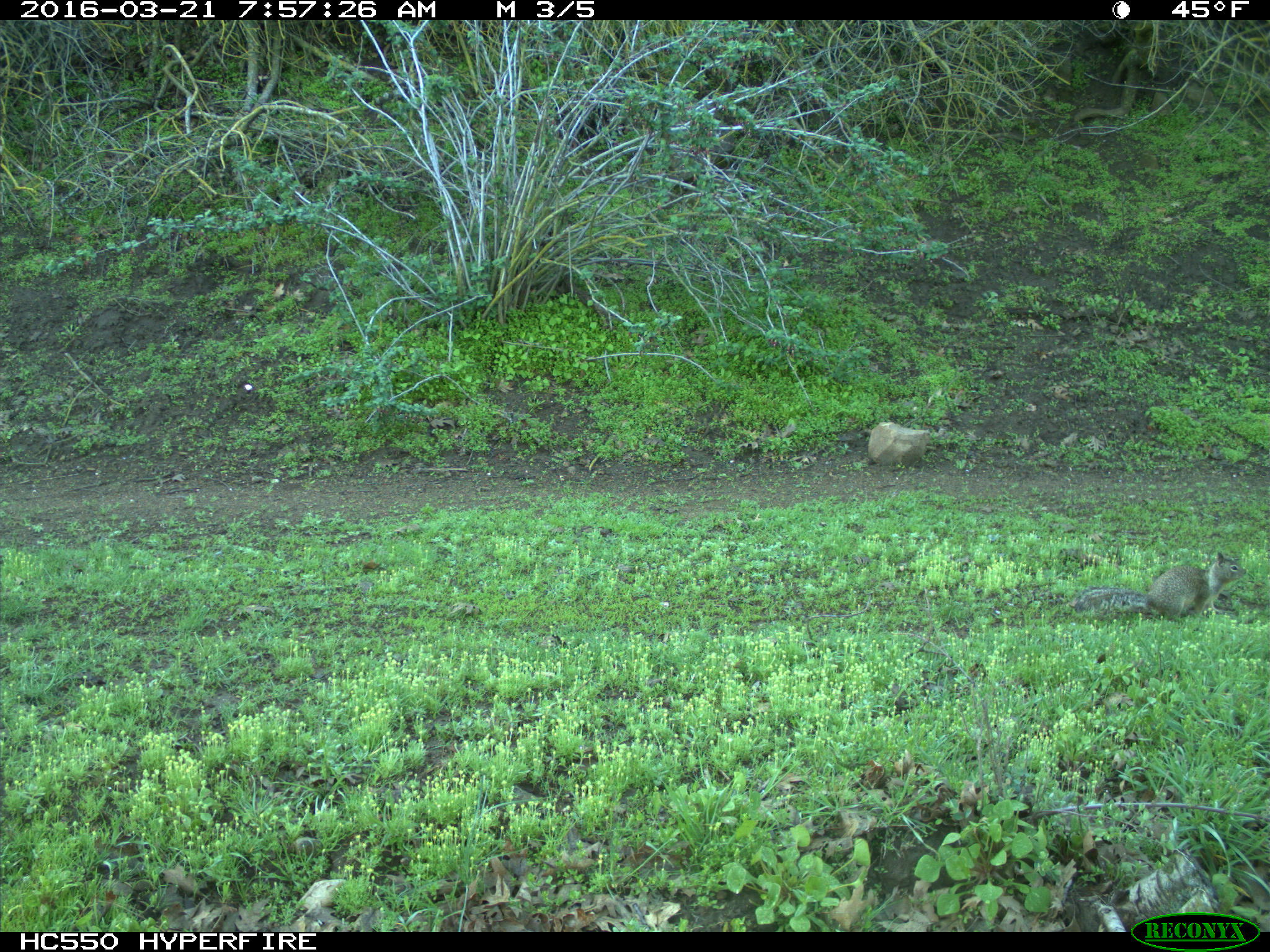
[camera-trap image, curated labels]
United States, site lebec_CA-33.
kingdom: Animalia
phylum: Chordata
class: Mammalia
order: Rodentia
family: Sciuridae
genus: Otospermophilus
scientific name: Otospermophilus beecheyi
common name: california ground squirrel